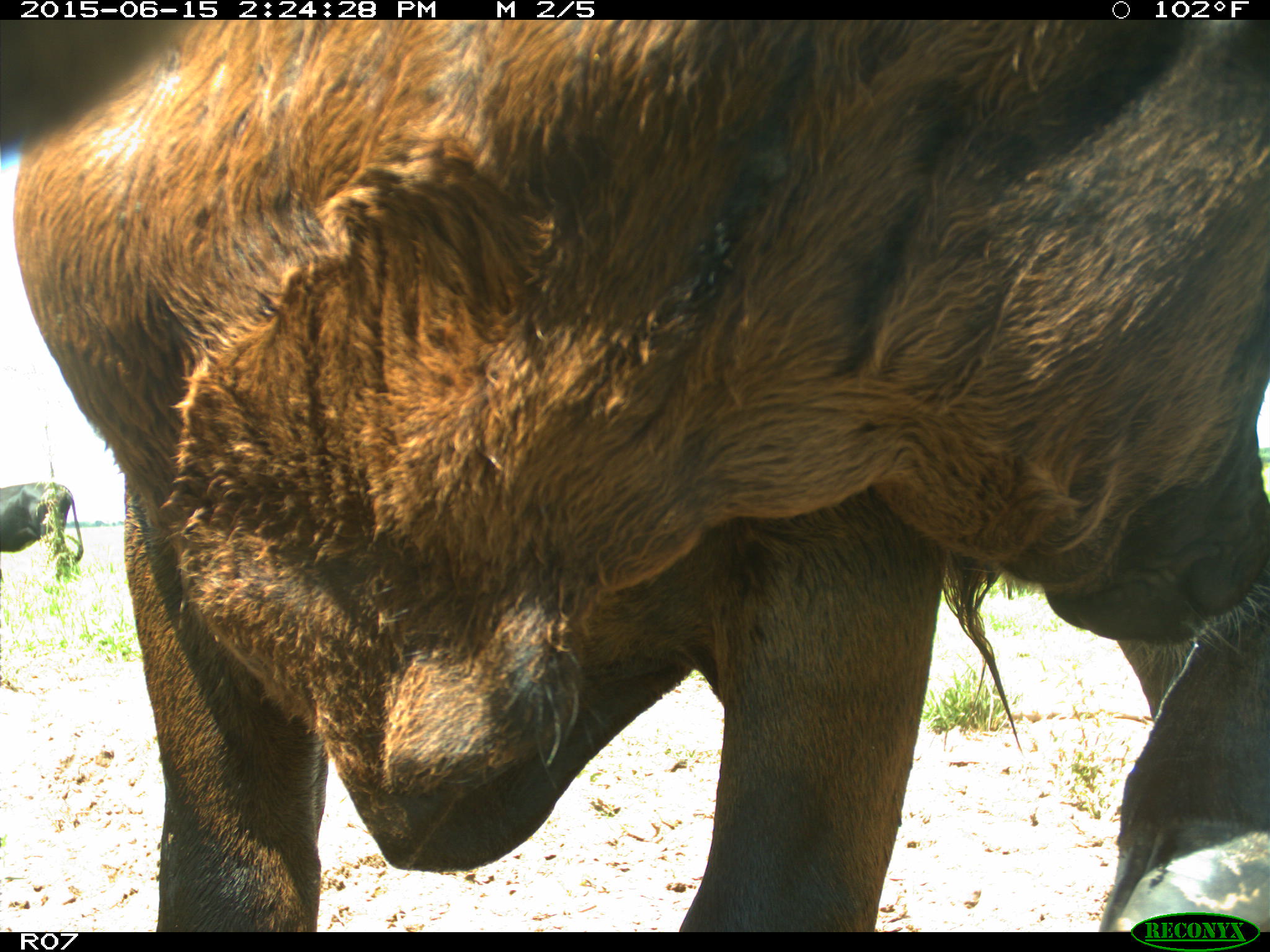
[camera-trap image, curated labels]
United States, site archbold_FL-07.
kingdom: Animalia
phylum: Chordata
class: Mammalia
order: Artiodactyla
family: Bovidae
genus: Bos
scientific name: Bos taurus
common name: domestic cow